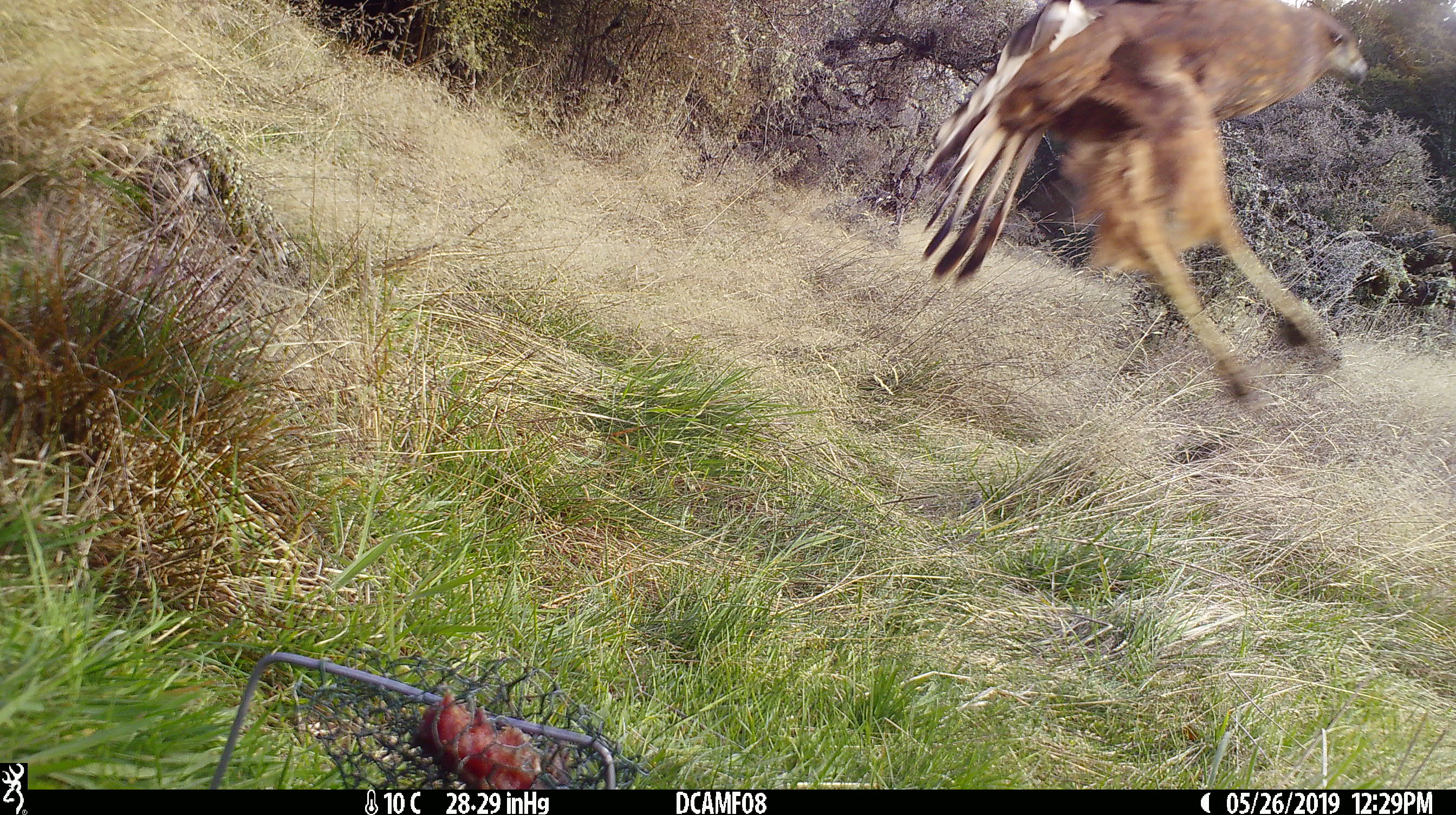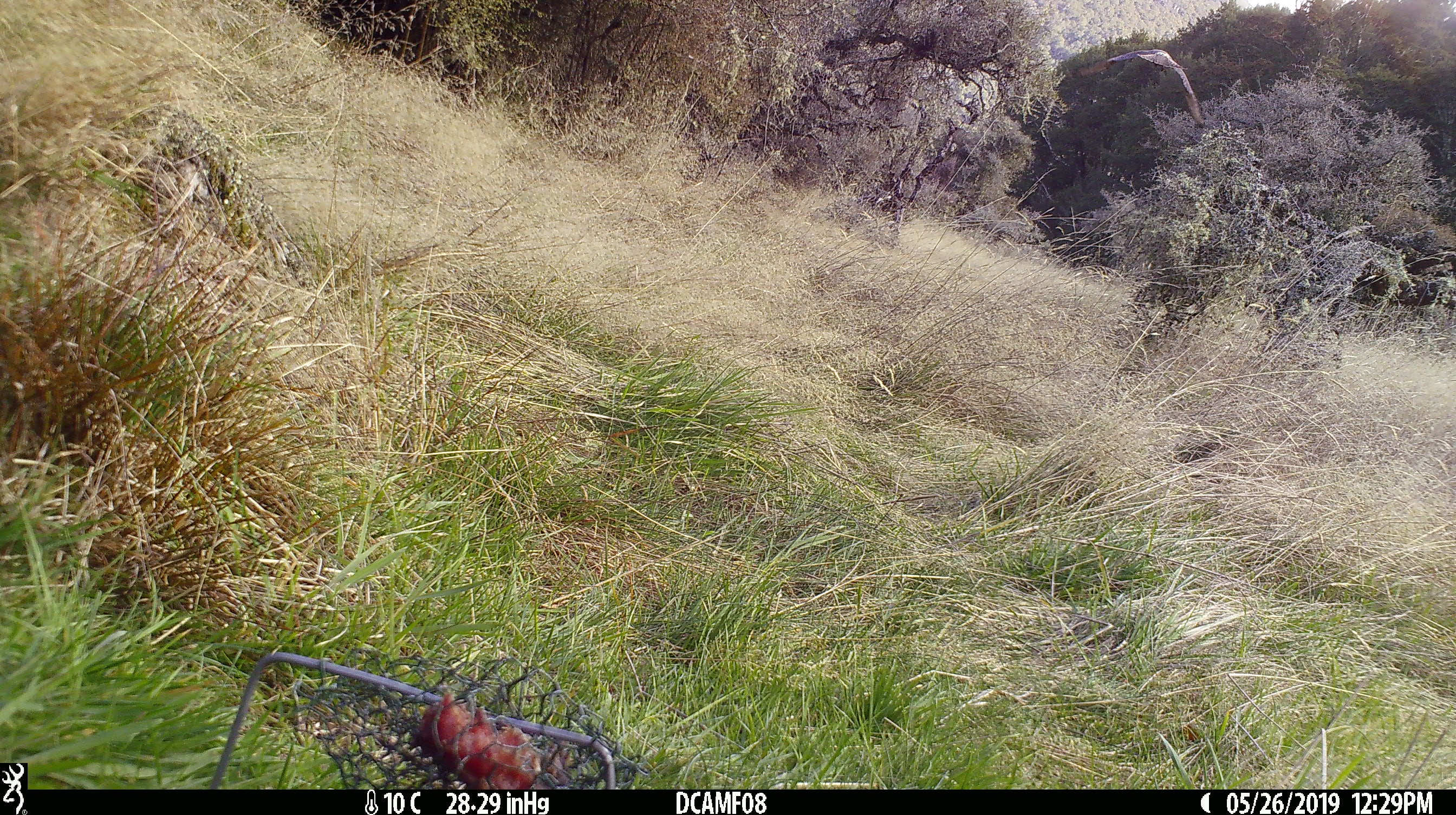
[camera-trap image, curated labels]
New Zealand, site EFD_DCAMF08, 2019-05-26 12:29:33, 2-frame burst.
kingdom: Animalia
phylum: Chordata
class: Aves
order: Accipitriformes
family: Accipitridae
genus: Circus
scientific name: Circus approximans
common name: swamp harrier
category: harrier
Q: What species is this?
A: Harrier (swamp harrier) (Circus approximans).